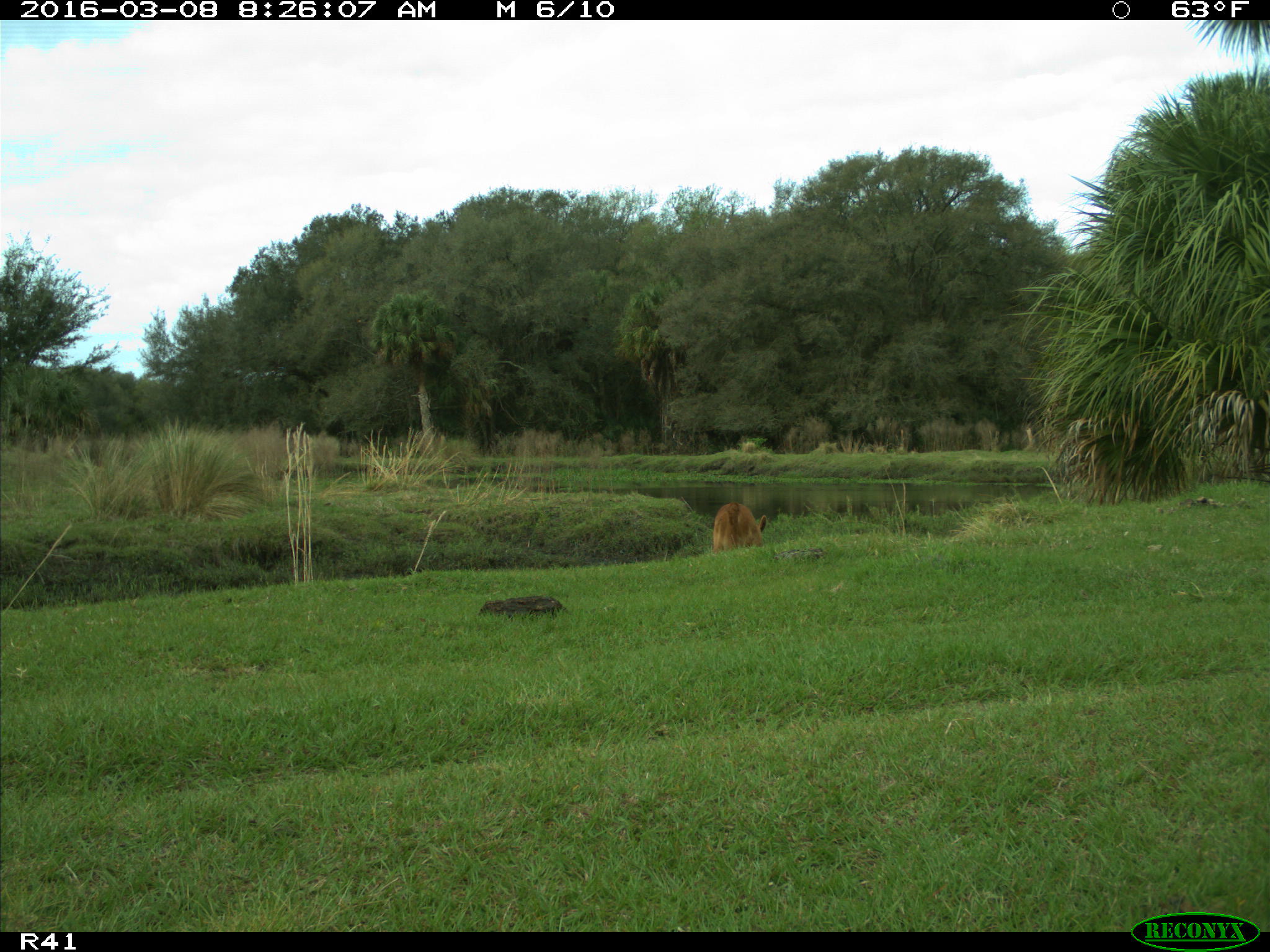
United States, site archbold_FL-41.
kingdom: Animalia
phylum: Chordata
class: Mammalia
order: Artiodactyla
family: Bovidae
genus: Bos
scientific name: Bos taurus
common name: domestic cow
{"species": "Bos taurus (domestic cow)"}